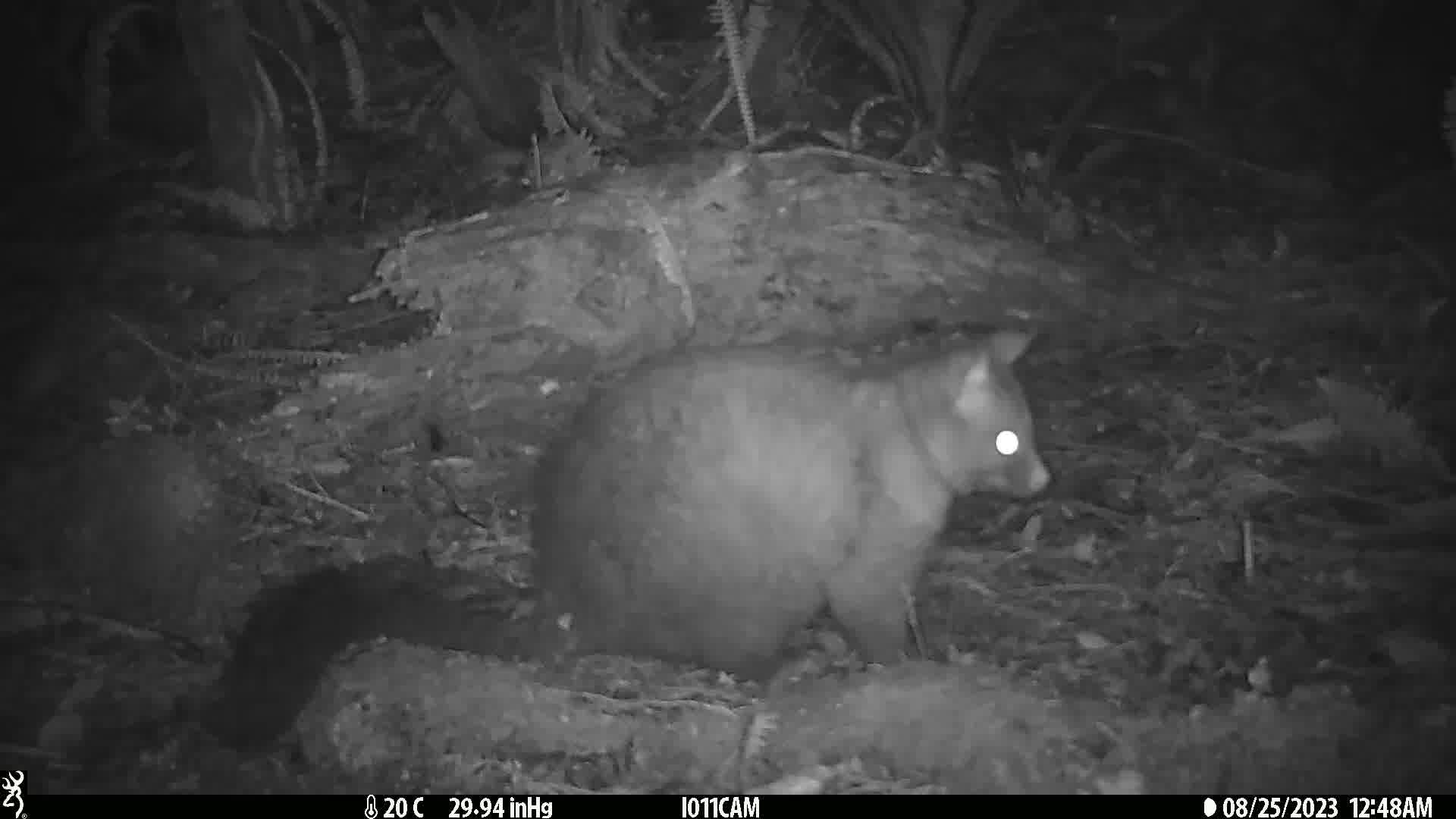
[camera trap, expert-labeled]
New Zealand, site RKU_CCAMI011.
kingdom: Animalia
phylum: Chordata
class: Mammalia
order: Diprotodontia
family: Phalangeridae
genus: Trichosurus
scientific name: Trichosurus vulpecula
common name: common brushtail possum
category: possum